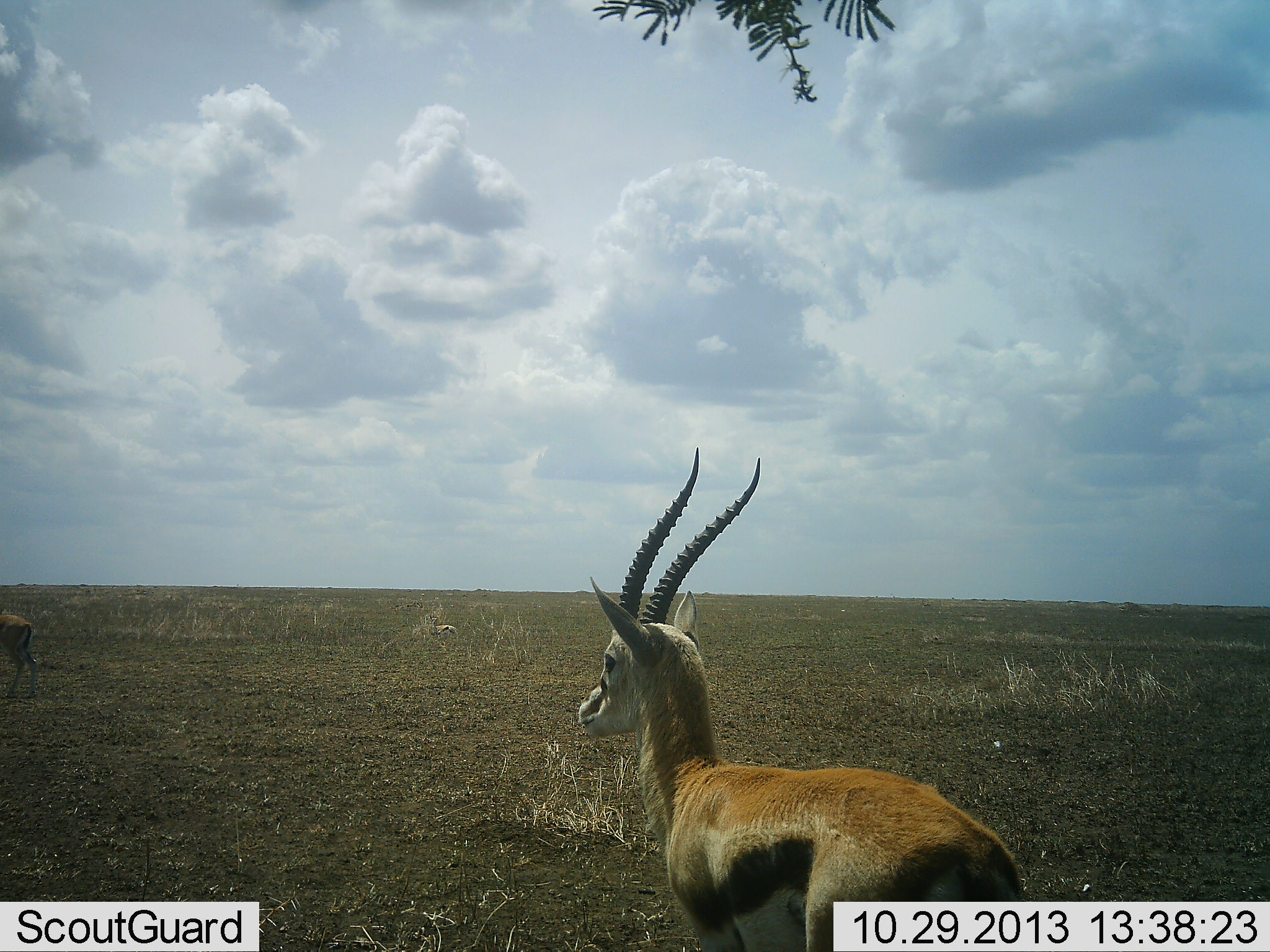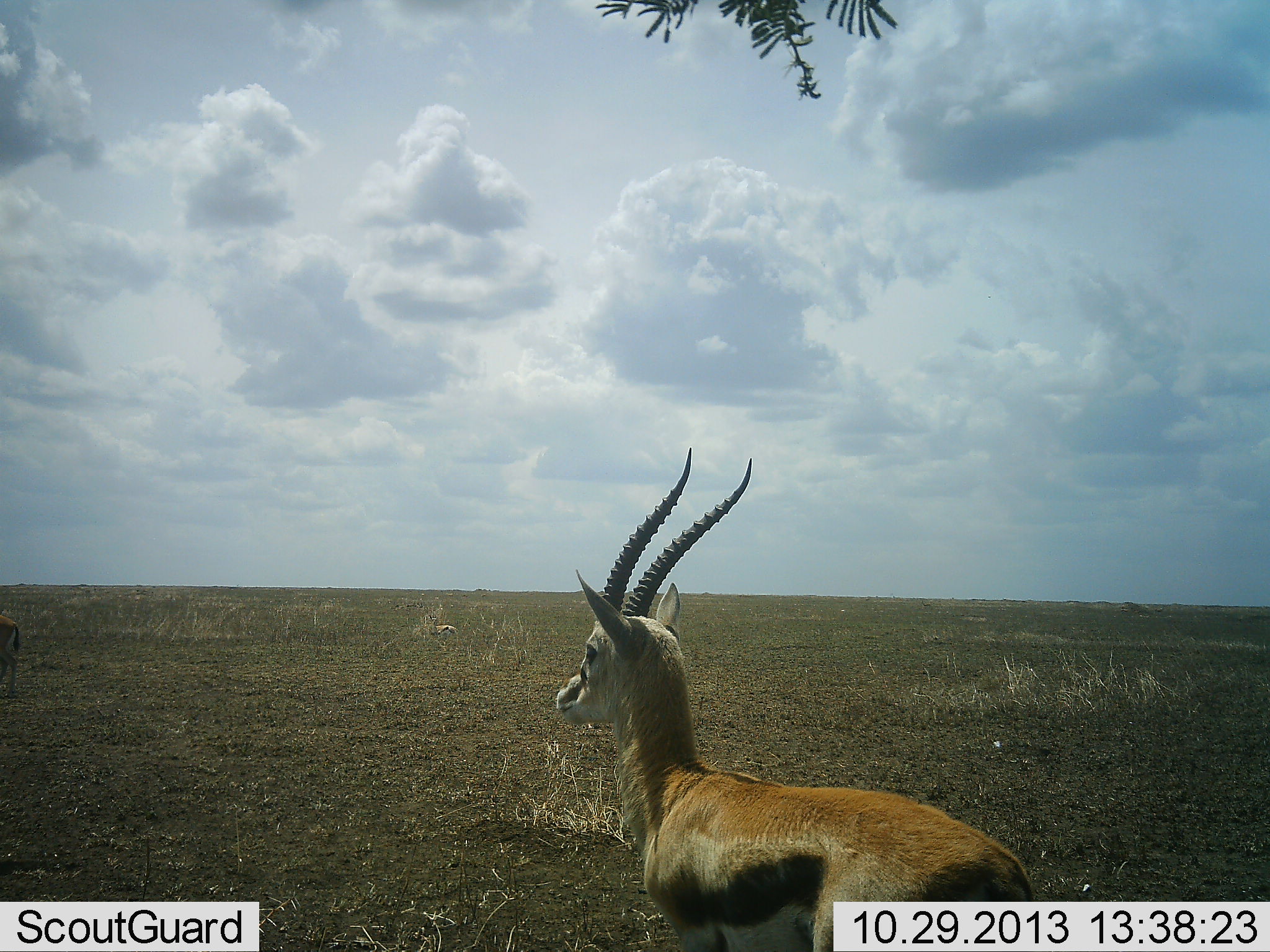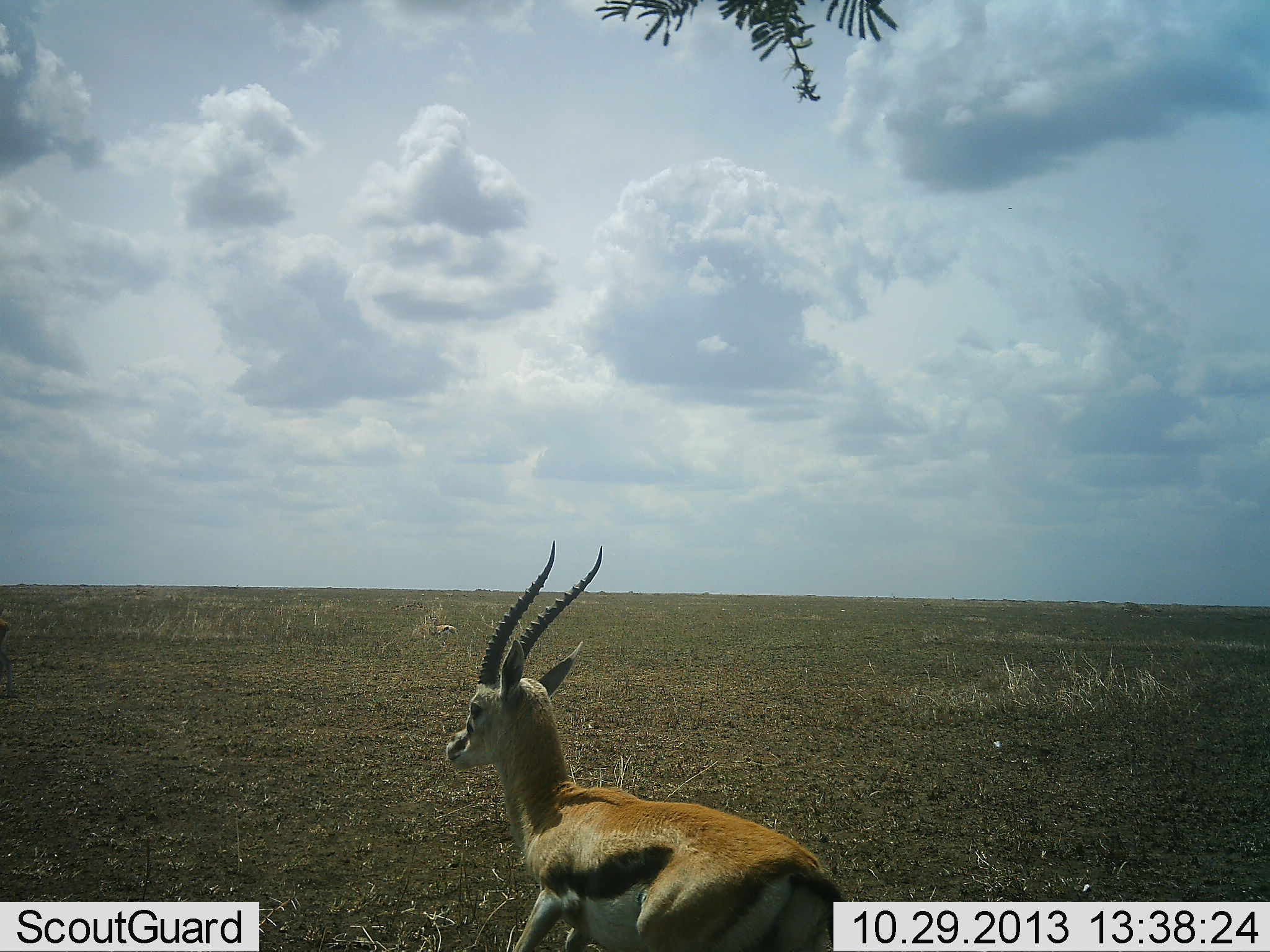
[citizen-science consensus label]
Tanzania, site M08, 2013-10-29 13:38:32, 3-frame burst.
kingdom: Animalia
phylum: Chordata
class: Mammalia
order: Artiodactyla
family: Bovidae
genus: Eudorcas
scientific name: Eudorcas thomsonii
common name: thomson's gazelle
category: gazellethomsons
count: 2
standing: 81%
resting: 5%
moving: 57%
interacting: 0%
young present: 0%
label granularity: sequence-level